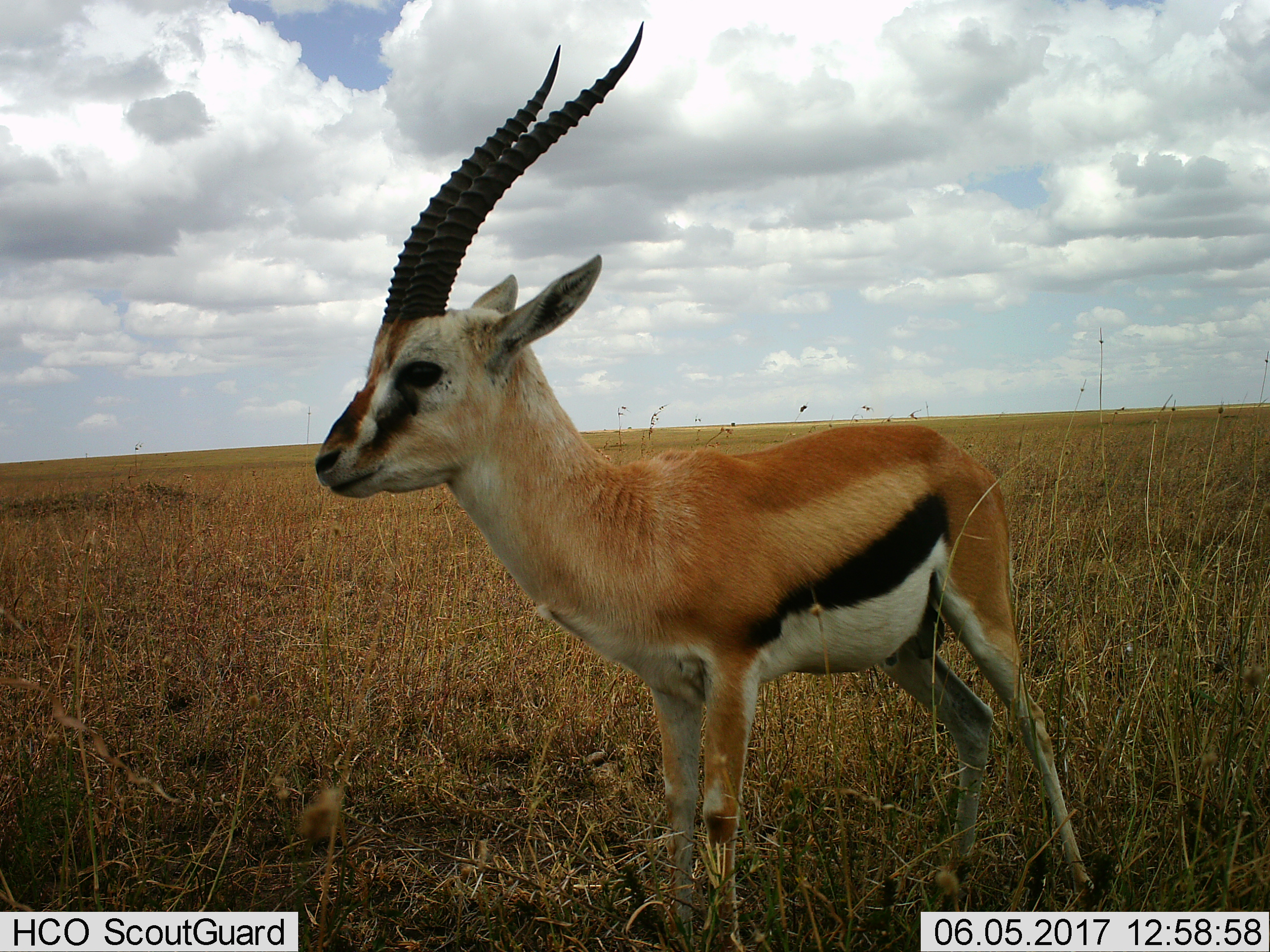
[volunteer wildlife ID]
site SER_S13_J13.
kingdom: Animalia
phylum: Chordata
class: Mammalia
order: Artiodactyla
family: Bovidae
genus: Eudorcas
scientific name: Eudorcas thomsonii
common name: thomson's gazelle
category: gazellethomsons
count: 1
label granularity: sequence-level